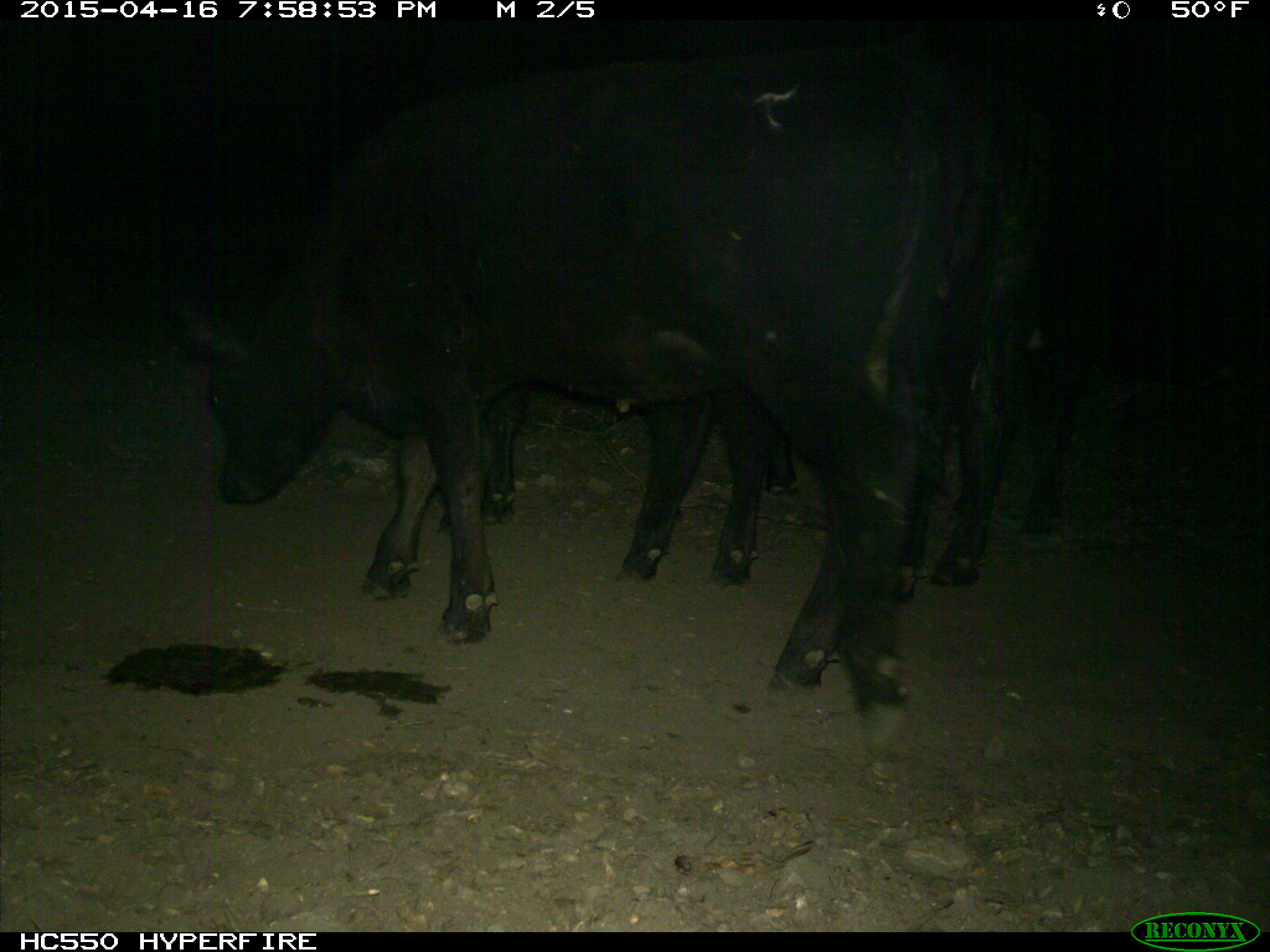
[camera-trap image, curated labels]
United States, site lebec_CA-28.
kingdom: Animalia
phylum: Chordata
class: Mammalia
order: Artiodactyla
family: Bovidae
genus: Bos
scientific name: Bos taurus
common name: domestic cow